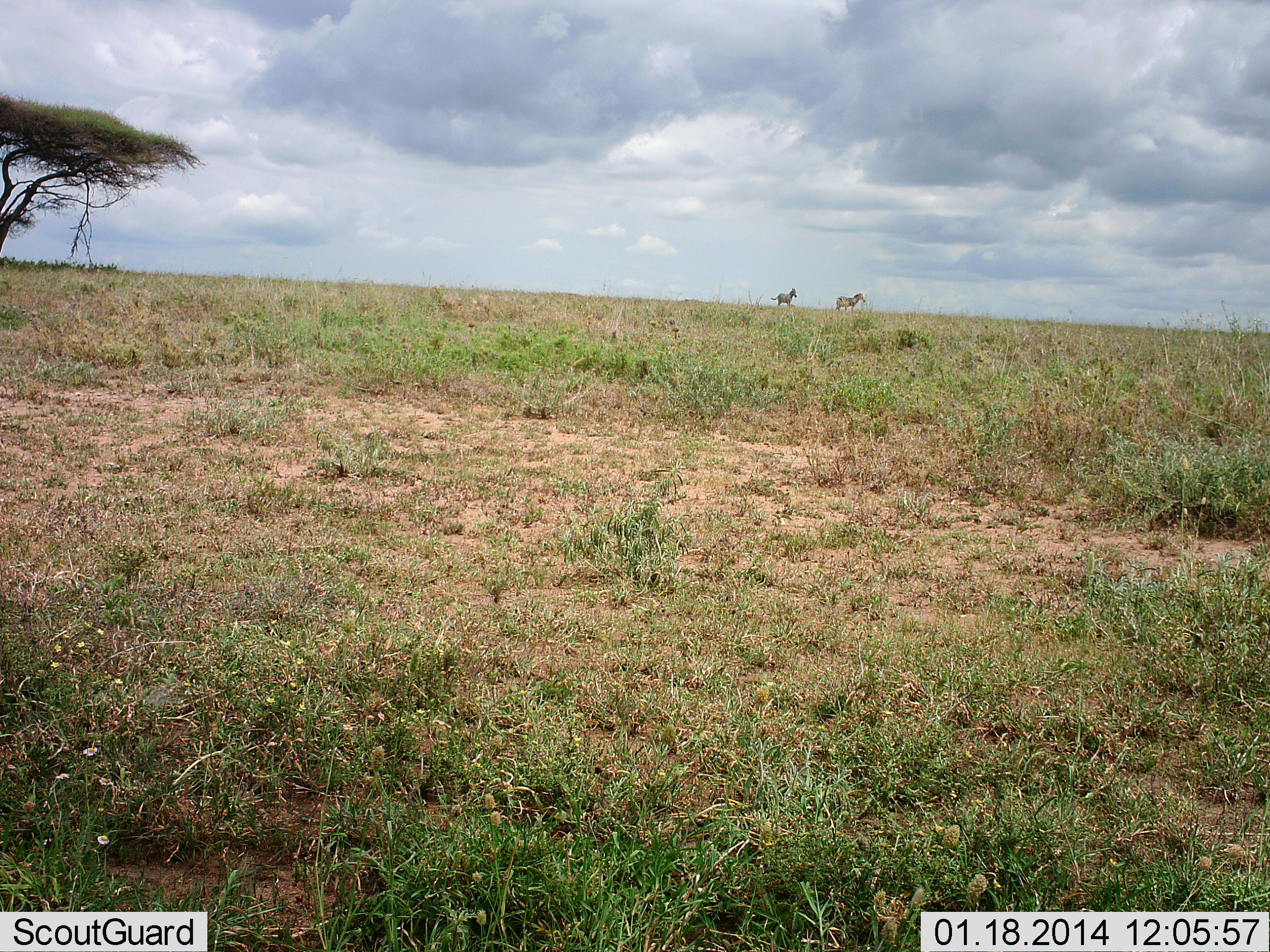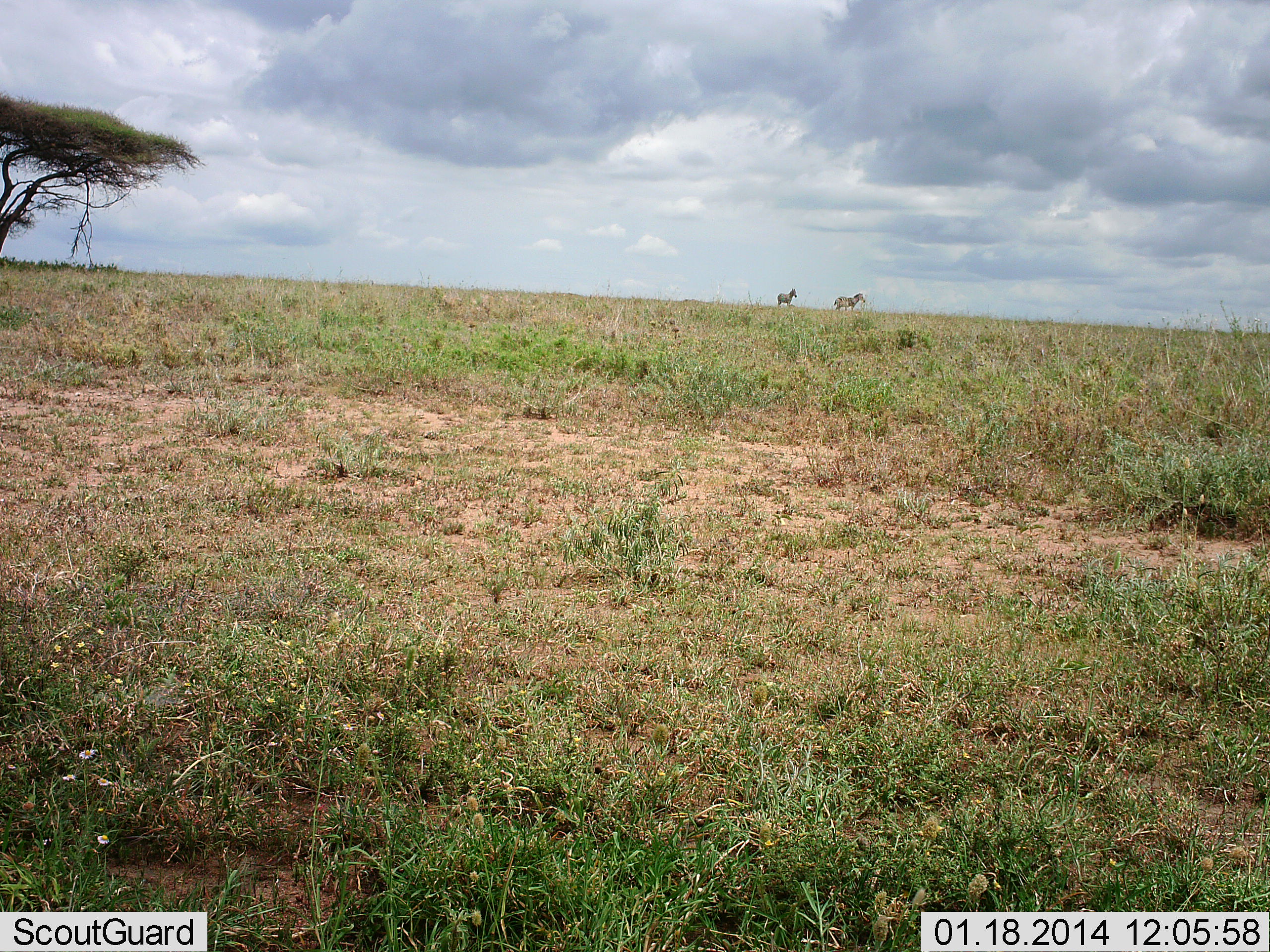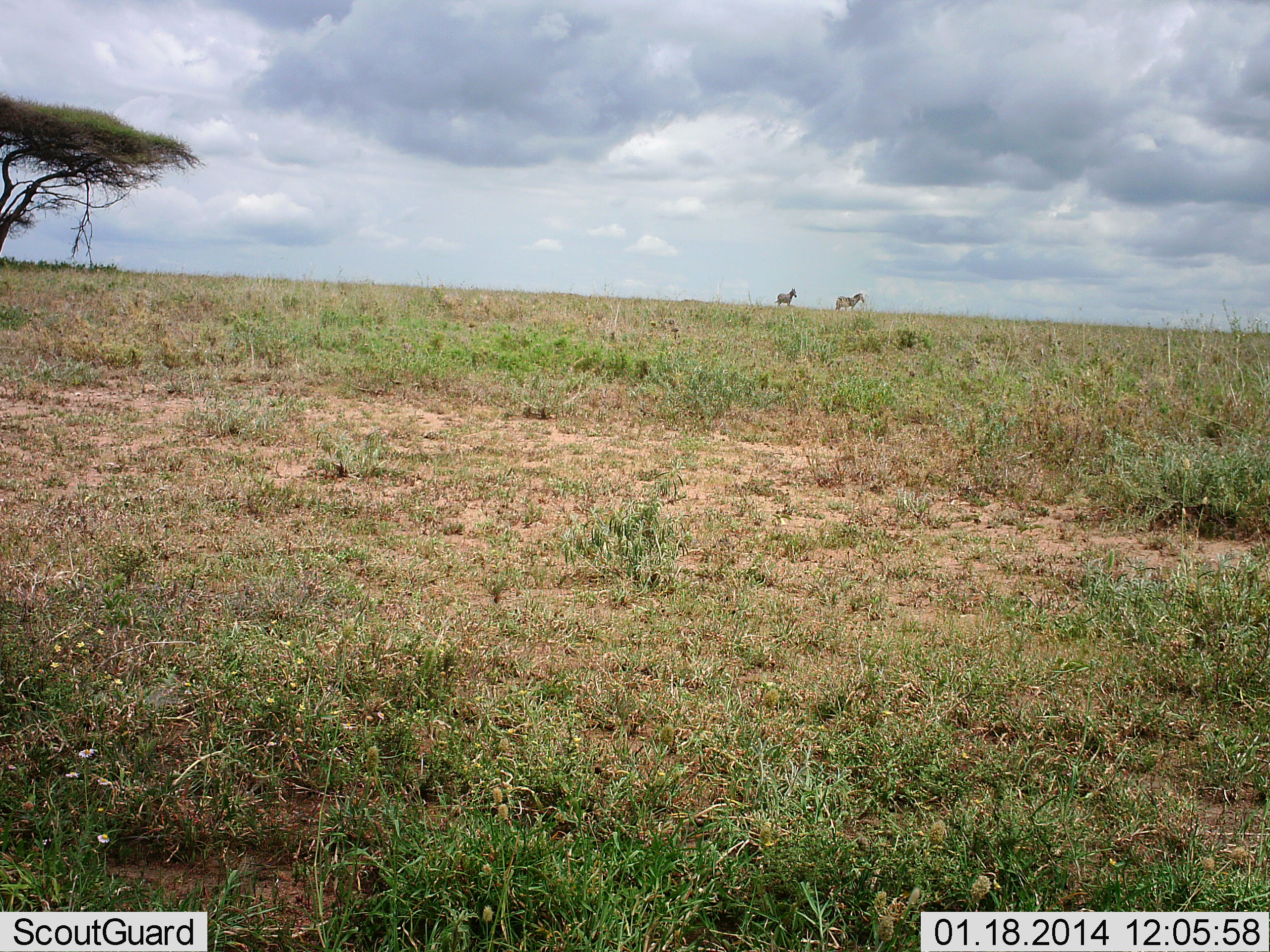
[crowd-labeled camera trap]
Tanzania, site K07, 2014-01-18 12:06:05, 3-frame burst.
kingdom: Animalia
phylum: Chordata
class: Mammalia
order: Perissodactyla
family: Equidae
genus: Equus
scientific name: Equus quagga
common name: plains zebra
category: zebra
Zebra (plains zebra) (Equus quagga), count 2. Behavior (volunteer vote fractions): standing 86%, resting 0%, moving 17%, interacting 0%. Young present (vote fraction): 2%. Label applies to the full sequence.